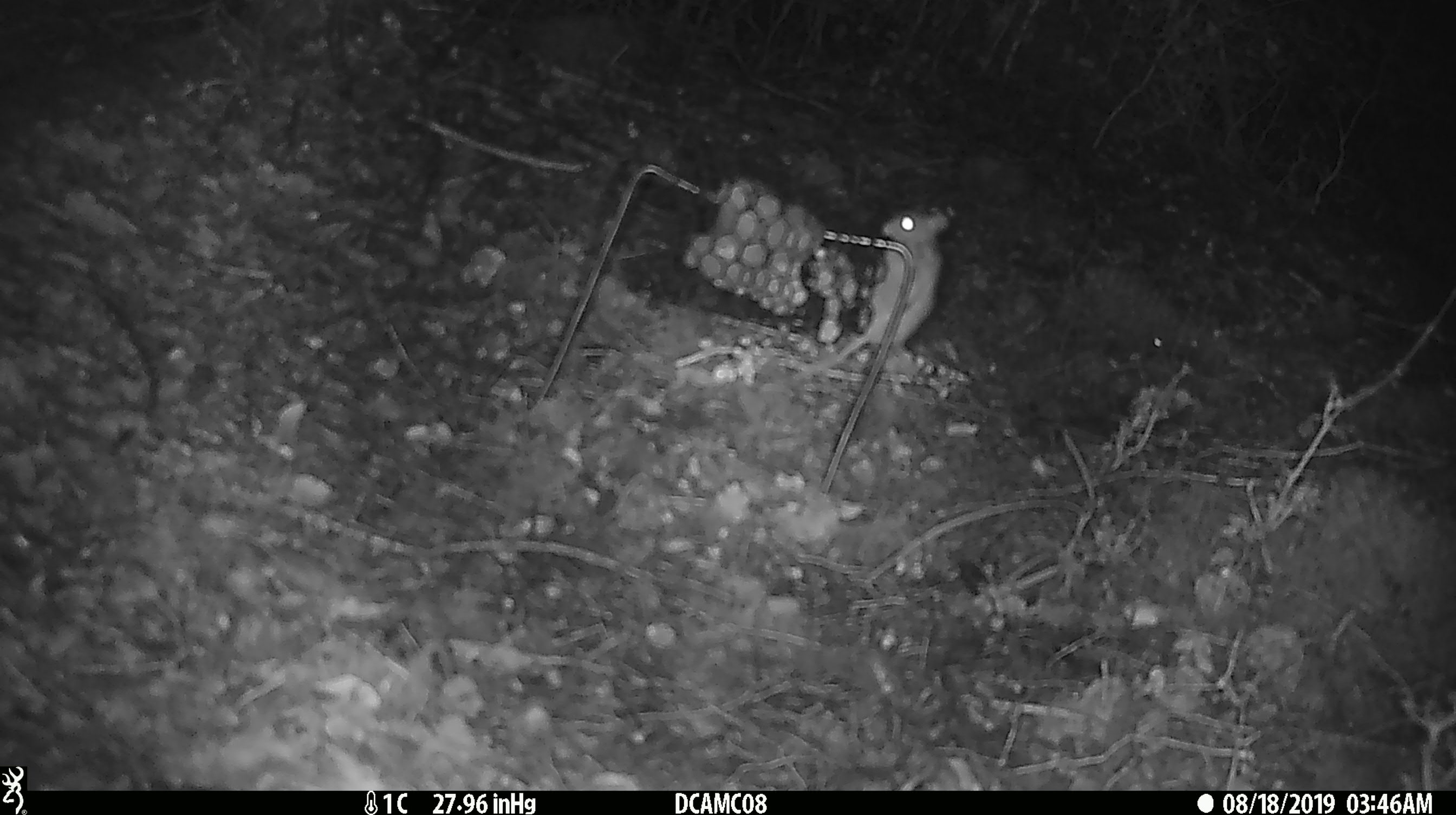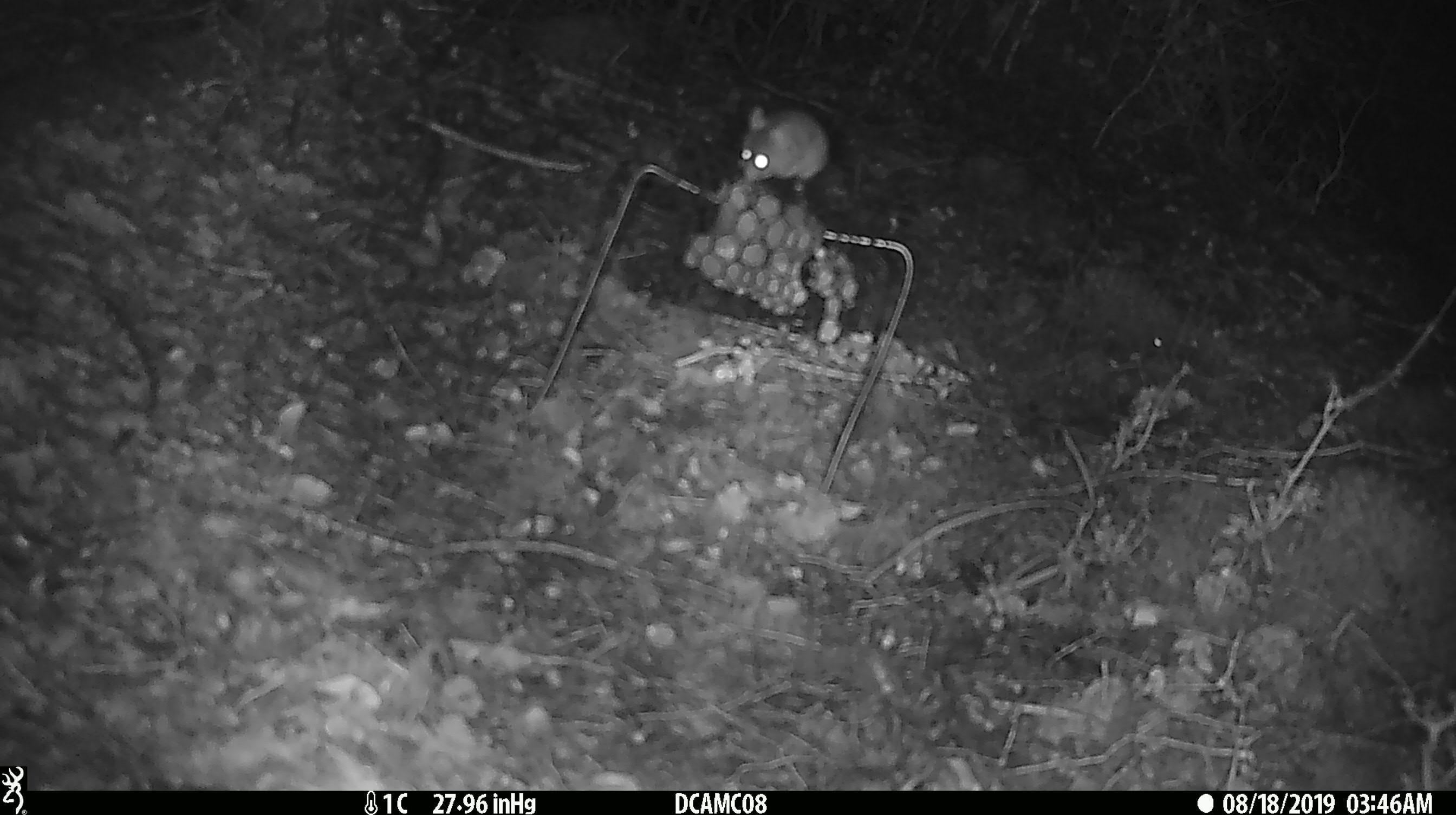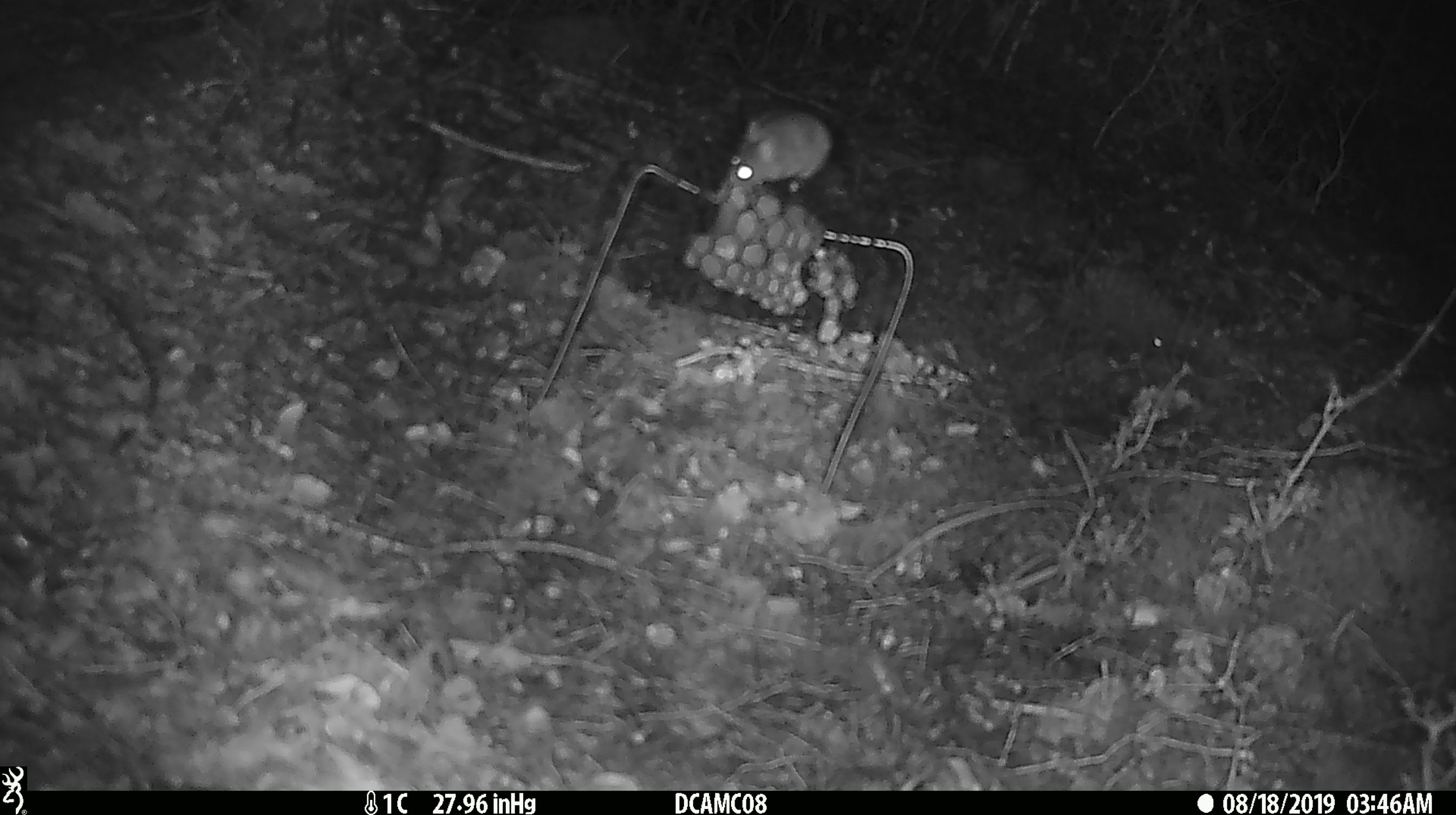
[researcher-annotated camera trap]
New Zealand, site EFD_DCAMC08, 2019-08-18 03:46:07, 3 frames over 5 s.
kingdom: Animalia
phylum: Chordata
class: Mammalia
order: Rodentia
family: Muridae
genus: Mus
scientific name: Mus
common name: mouse